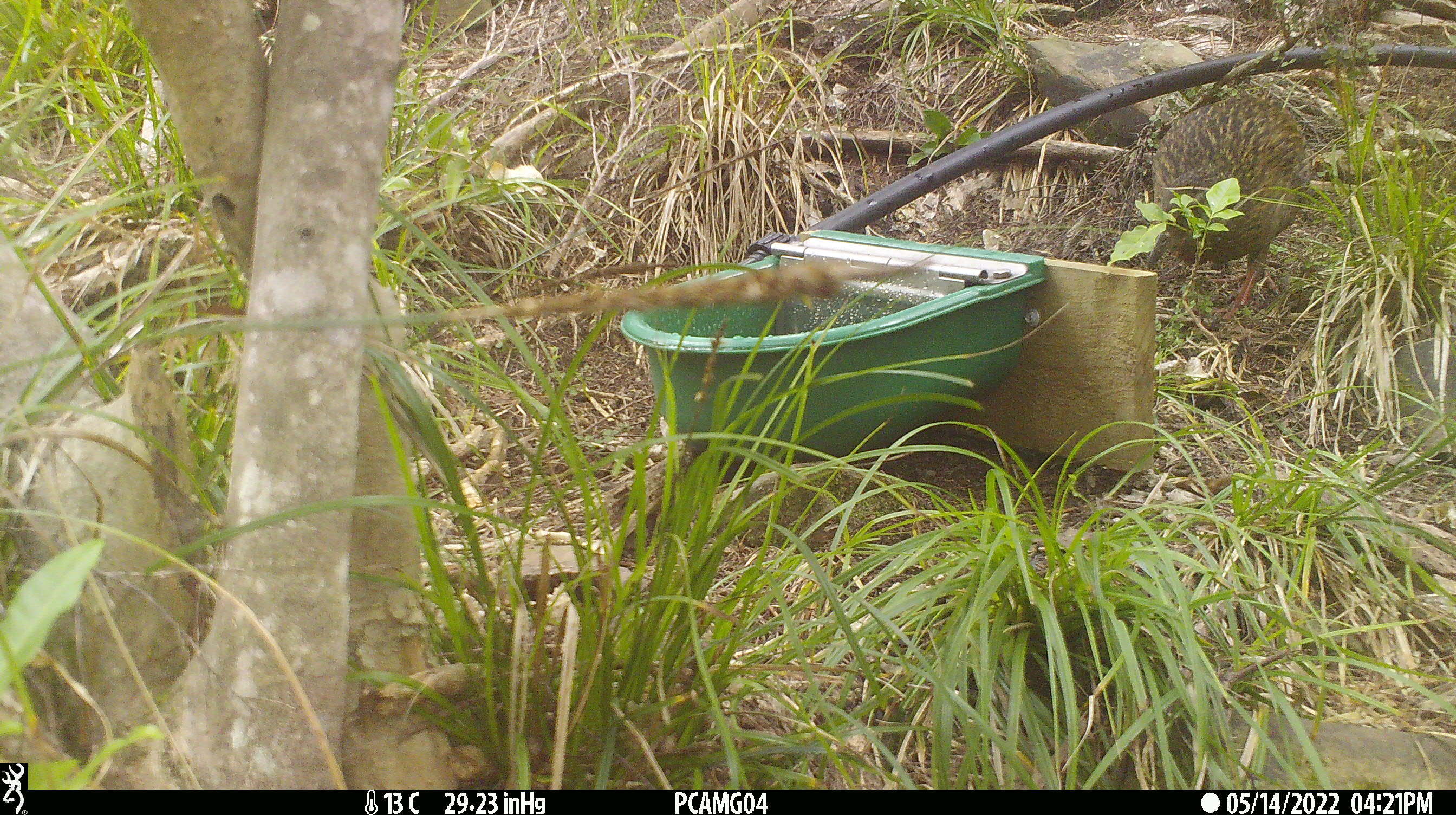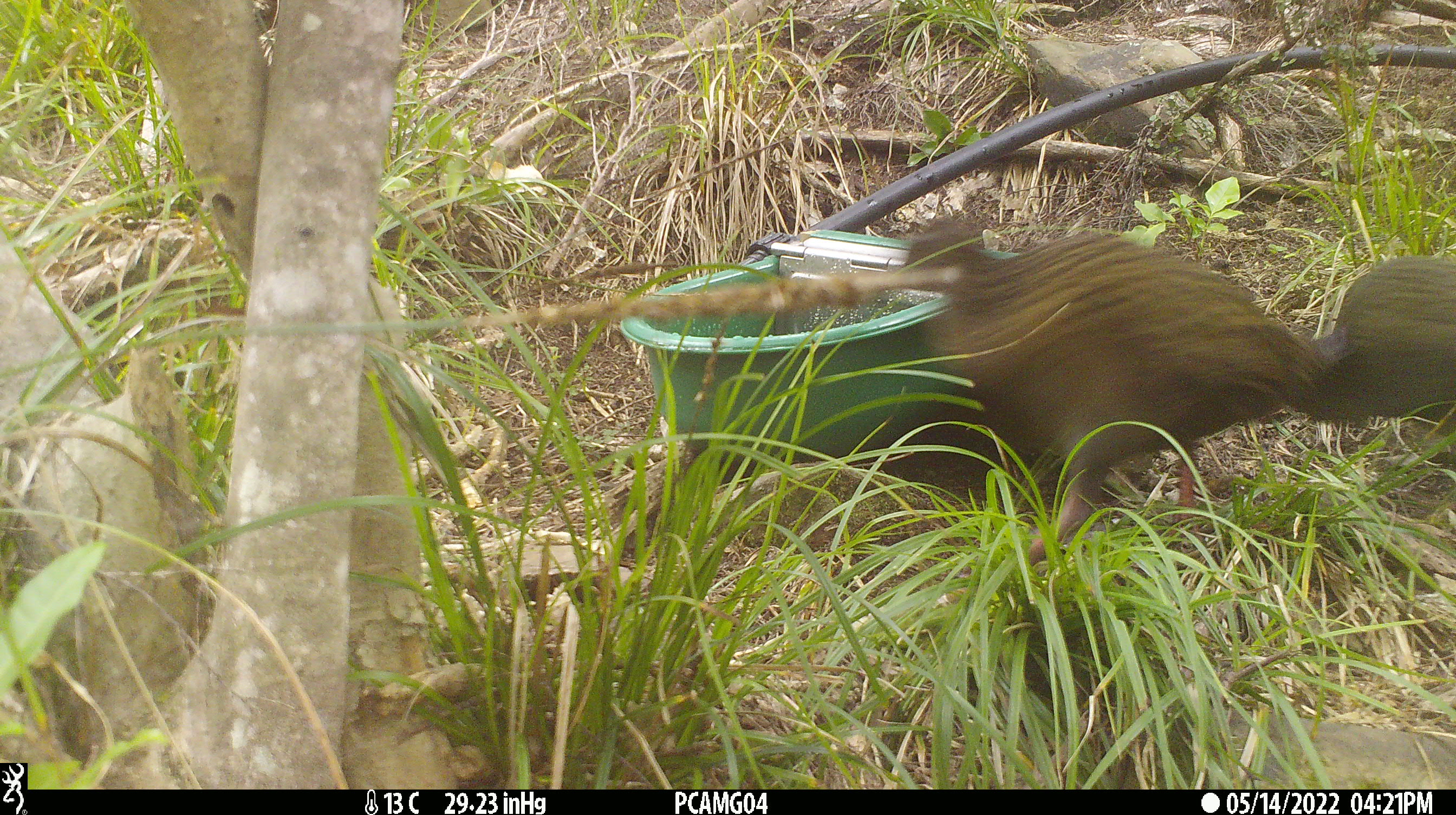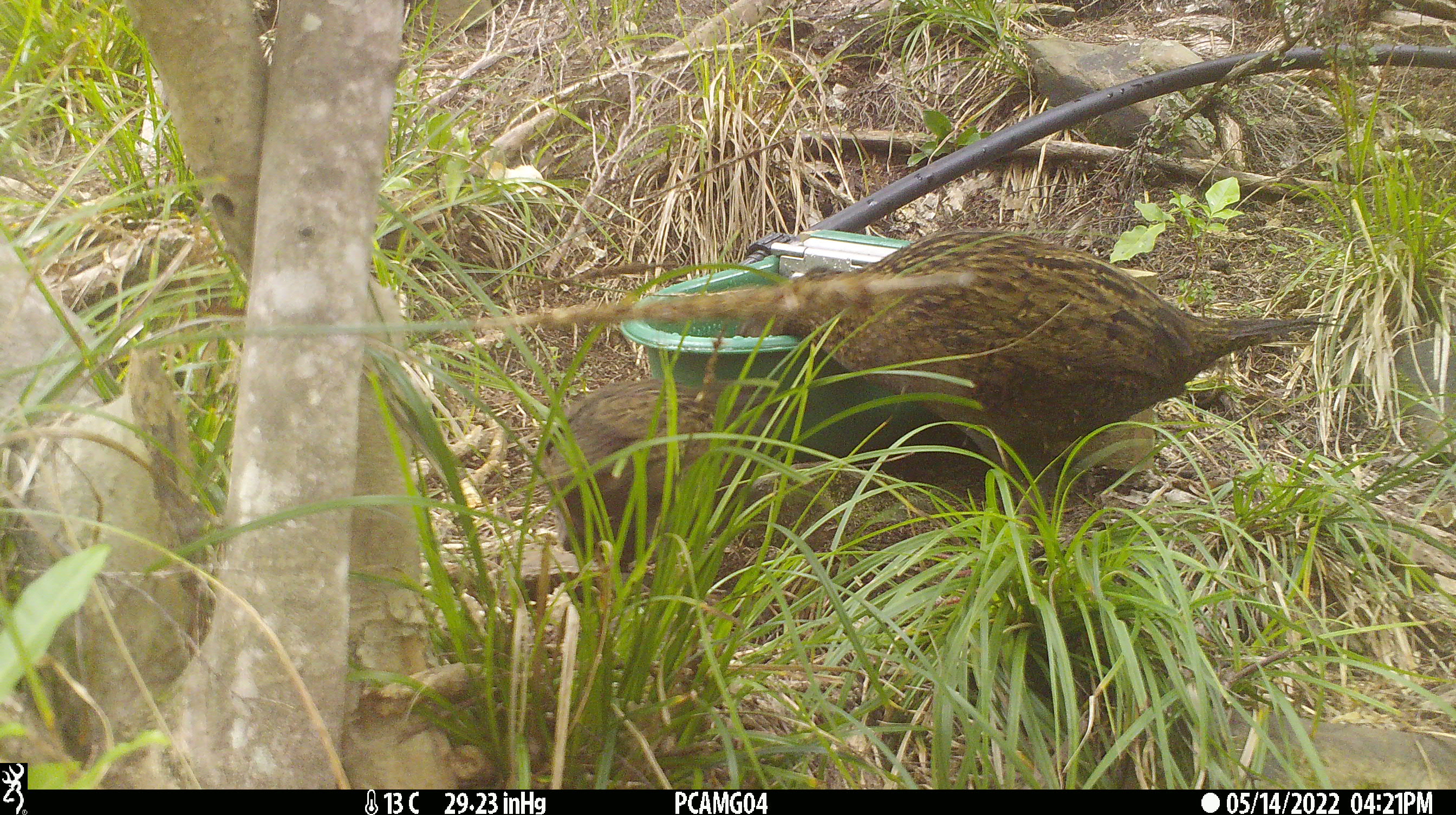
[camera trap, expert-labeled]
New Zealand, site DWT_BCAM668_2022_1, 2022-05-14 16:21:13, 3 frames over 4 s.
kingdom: Animalia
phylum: Chordata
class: Aves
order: Gruiformes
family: Rallidae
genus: Gallirallus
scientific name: Gallirallus australis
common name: weka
Weka (Gallirallus australis).